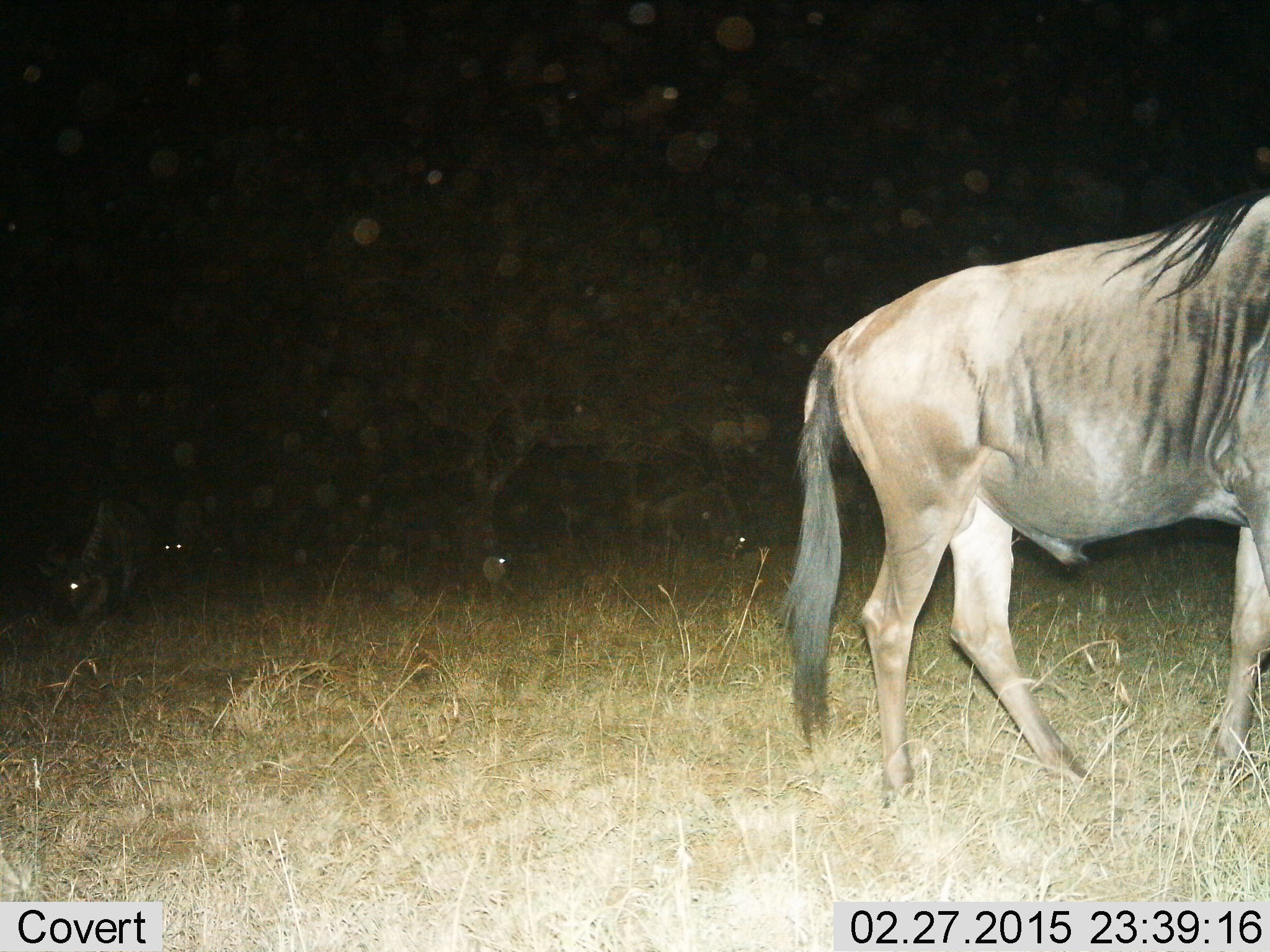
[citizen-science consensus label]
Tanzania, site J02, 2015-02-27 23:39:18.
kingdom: Animalia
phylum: Chordata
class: Mammalia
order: Artiodactyla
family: Bovidae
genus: Connochaetes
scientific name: Connochaetes taurinus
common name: blue wildebeest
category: wildebeest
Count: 5.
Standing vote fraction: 60%.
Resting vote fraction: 10%.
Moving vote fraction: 20%.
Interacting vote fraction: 0%.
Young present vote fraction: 0%.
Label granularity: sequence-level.